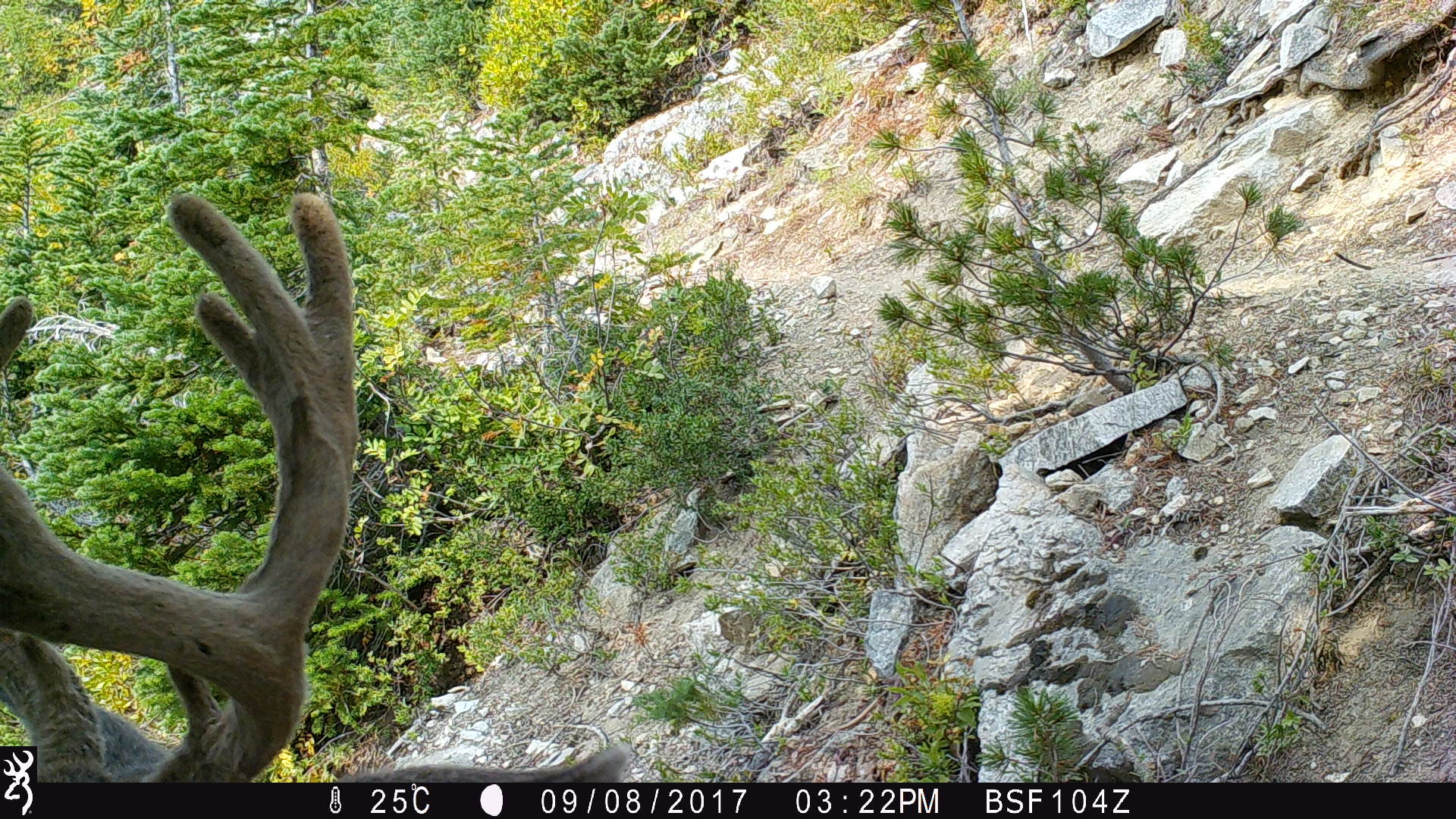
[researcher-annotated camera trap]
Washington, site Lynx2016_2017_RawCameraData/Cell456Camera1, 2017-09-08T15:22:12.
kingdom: Animalia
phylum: Chordata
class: Mammalia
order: Artiodactyla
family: Cervidae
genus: Odocoileus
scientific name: Odocoileus hemionus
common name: mule deer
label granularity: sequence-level